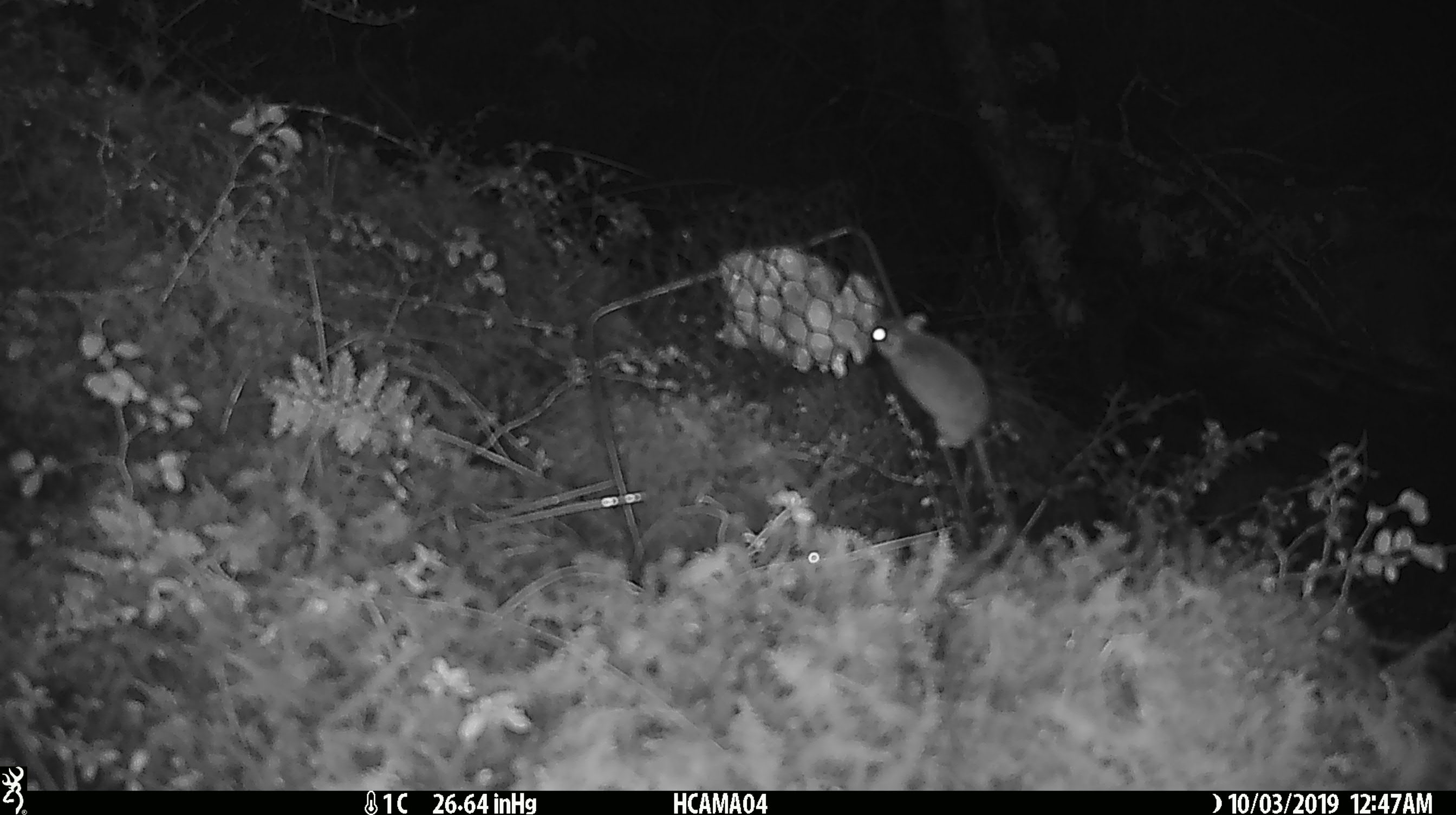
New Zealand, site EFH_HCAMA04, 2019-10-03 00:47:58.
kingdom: Animalia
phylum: Chordata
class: Mammalia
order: Rodentia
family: Muridae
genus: Mus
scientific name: Mus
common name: mouse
Mouse (Mus).